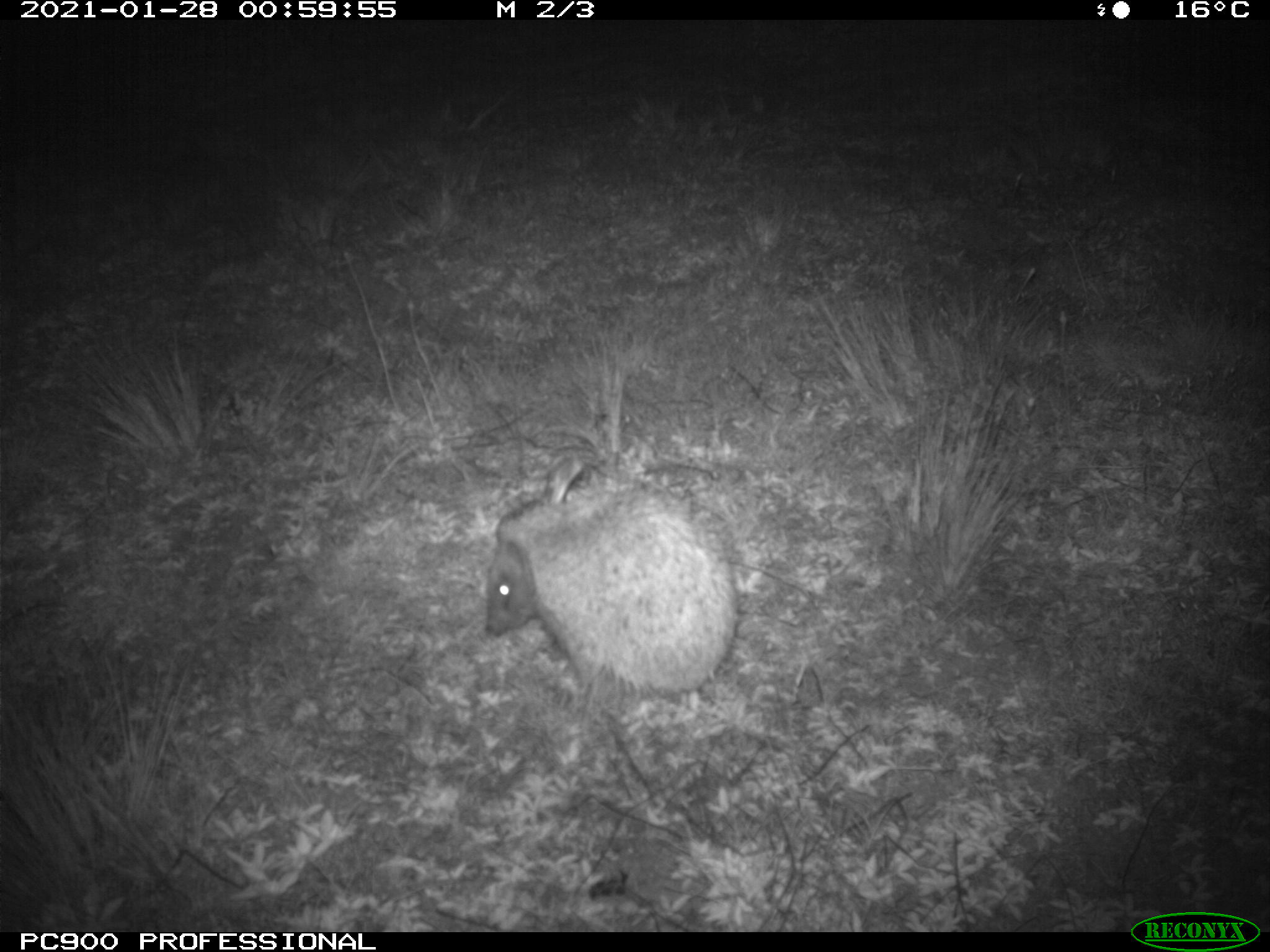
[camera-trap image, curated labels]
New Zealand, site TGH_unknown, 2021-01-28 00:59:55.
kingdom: Animalia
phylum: Chordata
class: Mammalia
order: Eulipotyphla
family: Erinaceidae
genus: Erinaceus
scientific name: Erinaceus europaeus europaeus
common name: european hedgehog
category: hedgehog